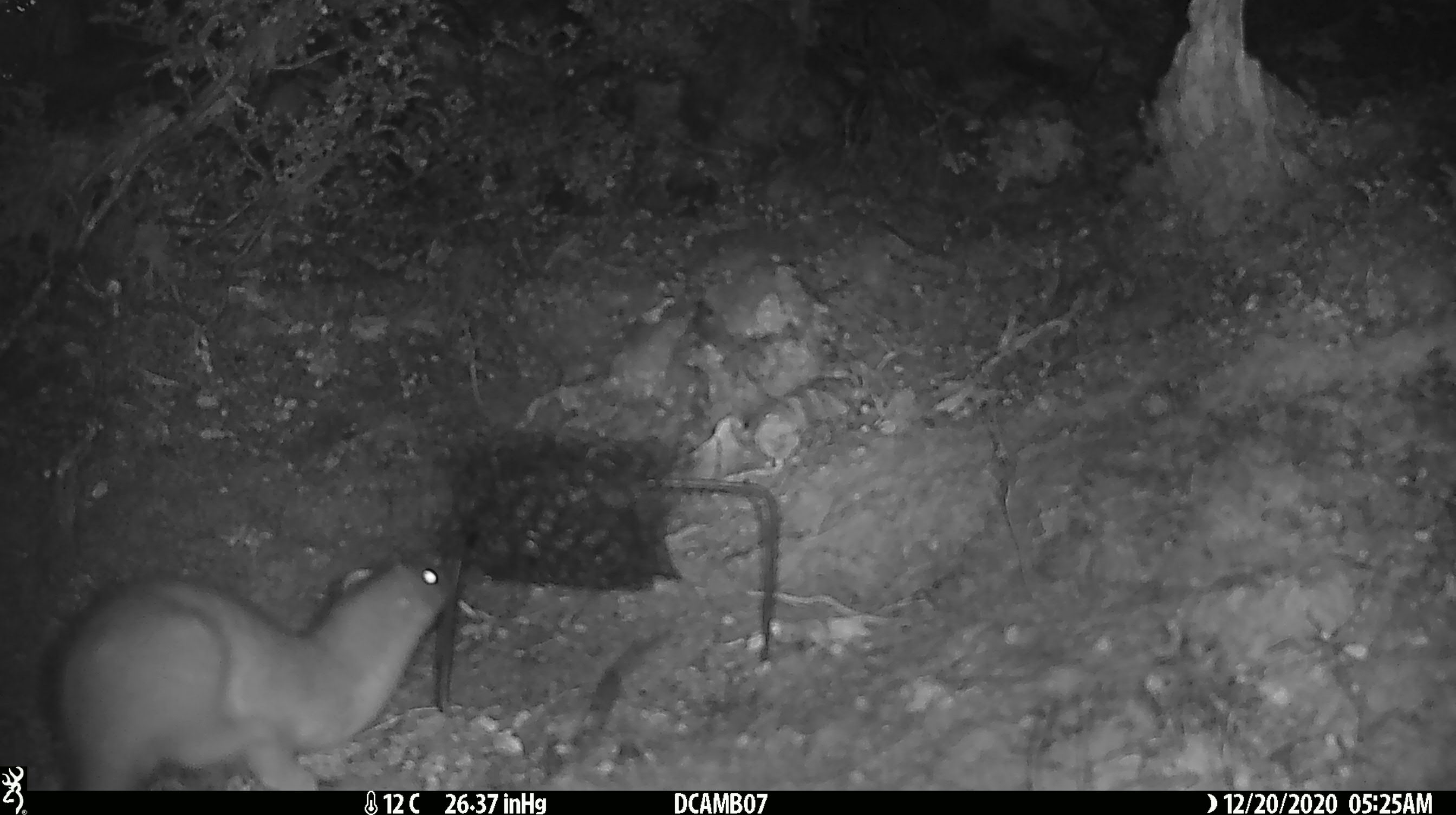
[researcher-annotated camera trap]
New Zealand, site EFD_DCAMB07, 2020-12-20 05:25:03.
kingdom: Animalia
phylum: Chordata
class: Mammalia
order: Carnivora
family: Mustelidae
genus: Mustela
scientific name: Mustela erminea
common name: stoat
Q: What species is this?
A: Stoat (Mustela erminea).